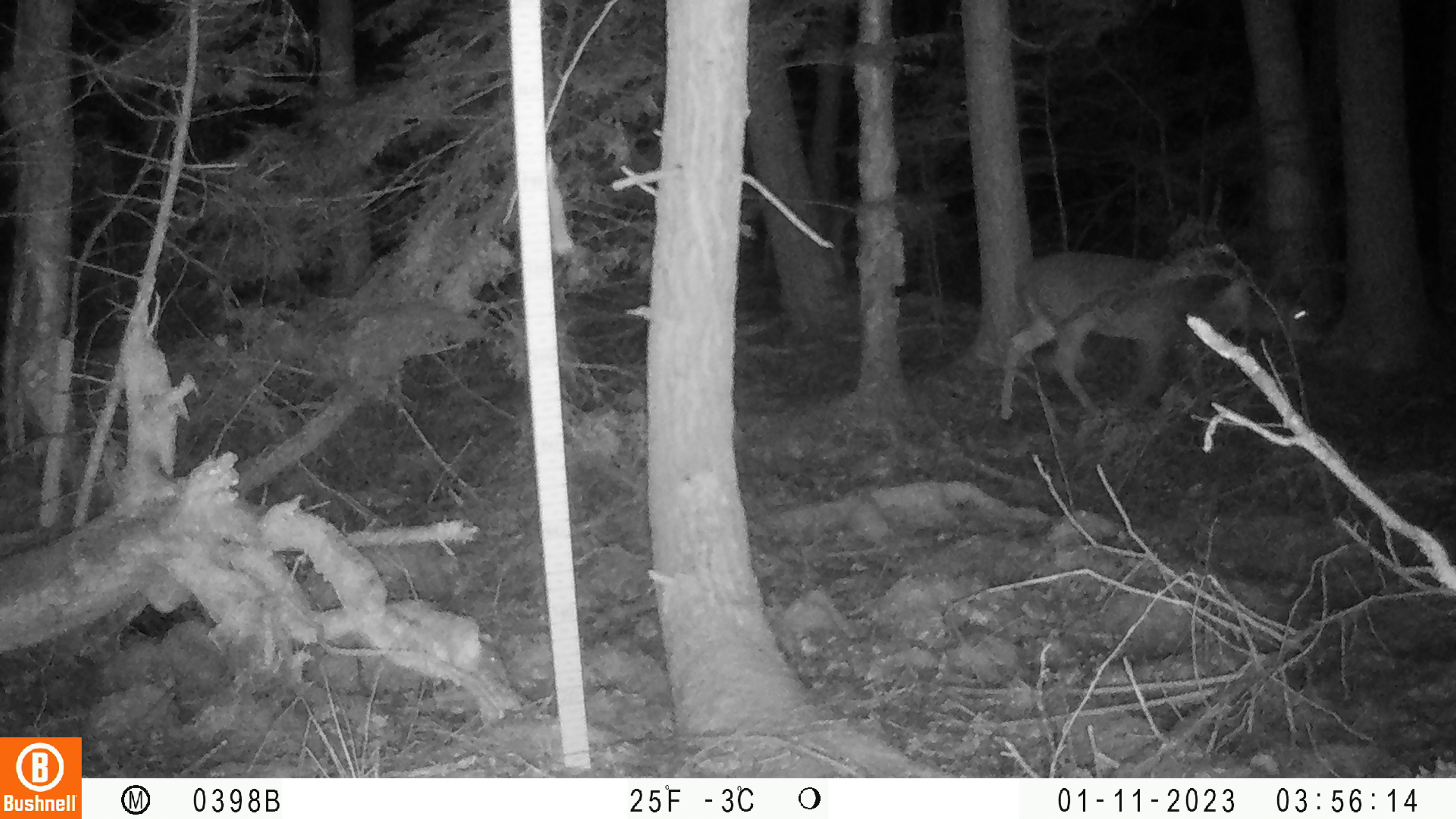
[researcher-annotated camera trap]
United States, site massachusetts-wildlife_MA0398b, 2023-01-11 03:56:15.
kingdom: Animalia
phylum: Chordata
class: Mammalia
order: Artiodactyla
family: Cervidae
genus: Odocoileus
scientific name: Odocoileus virginianus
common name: white-tailed deer